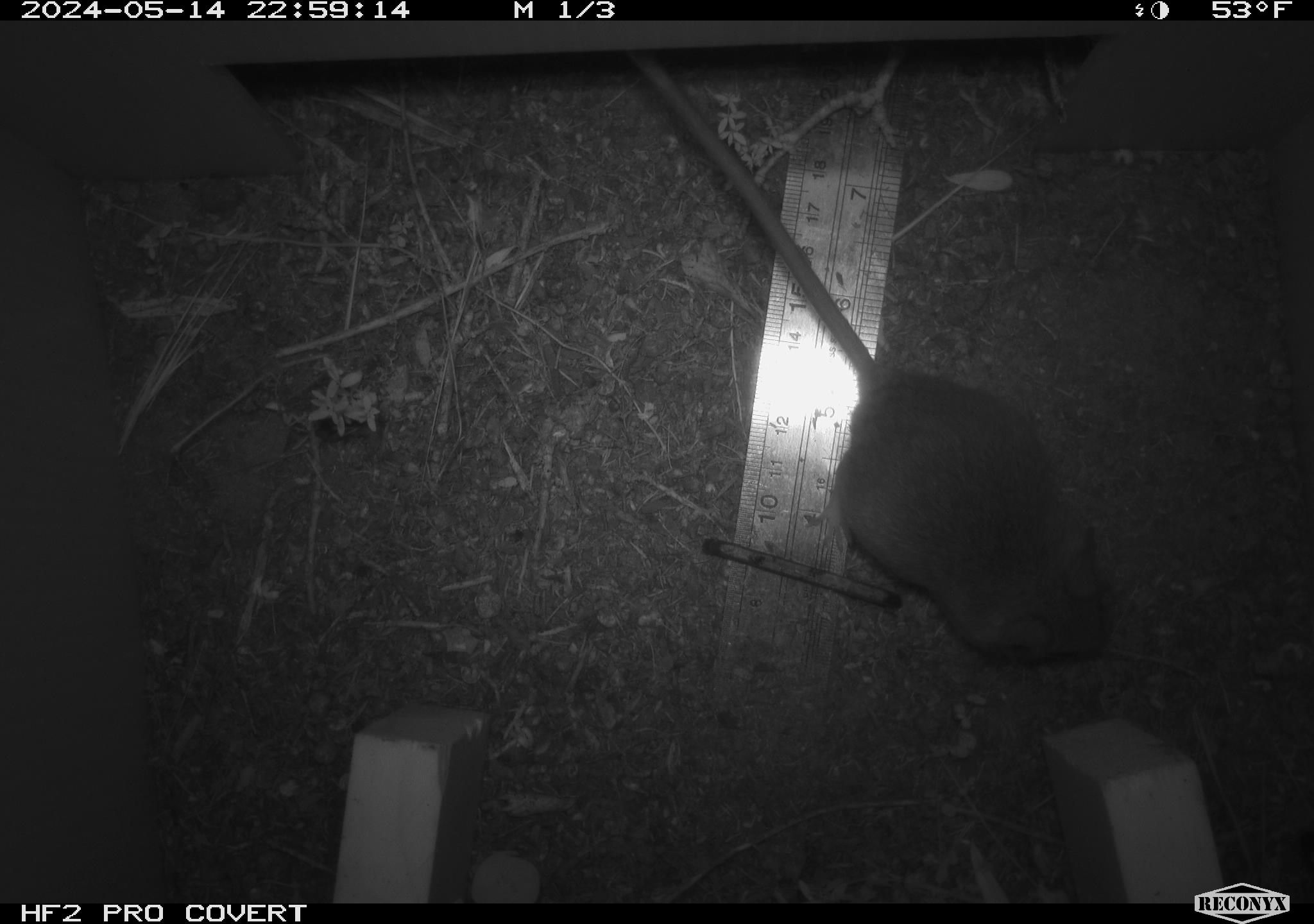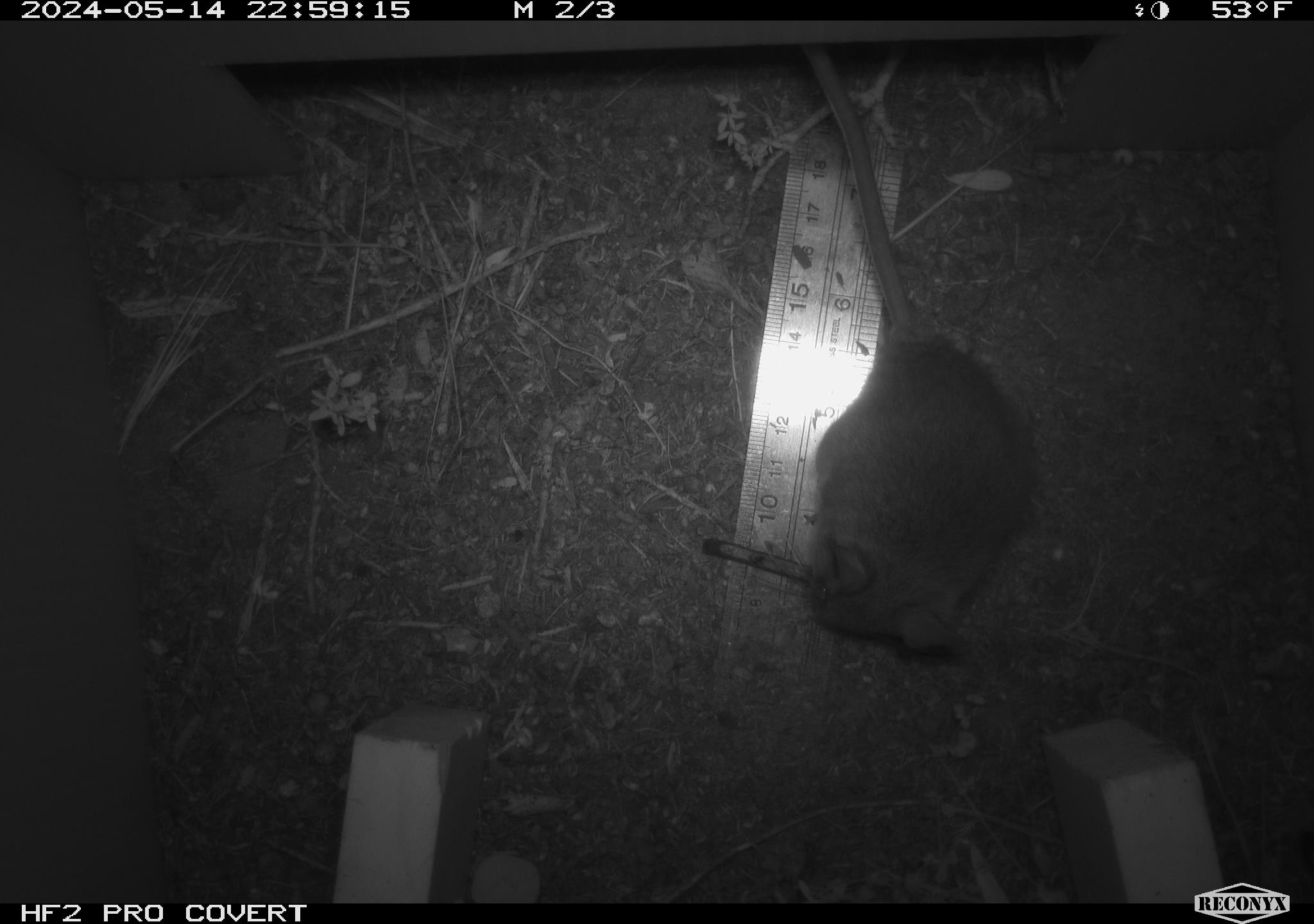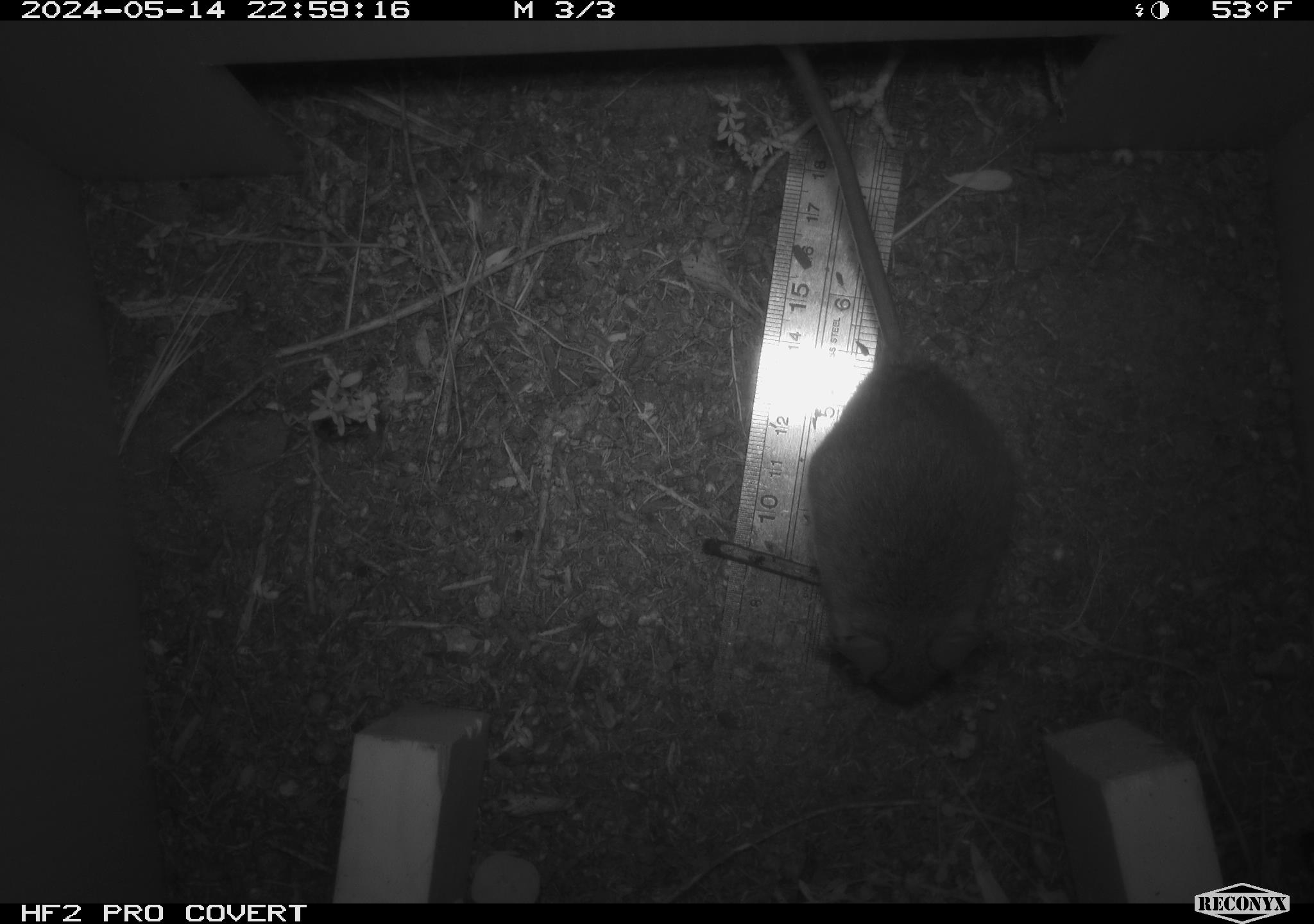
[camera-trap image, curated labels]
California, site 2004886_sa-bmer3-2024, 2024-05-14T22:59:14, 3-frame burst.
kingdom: Animalia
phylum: Chordata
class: Mammalia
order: Rodentia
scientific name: Rodentia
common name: mouse species